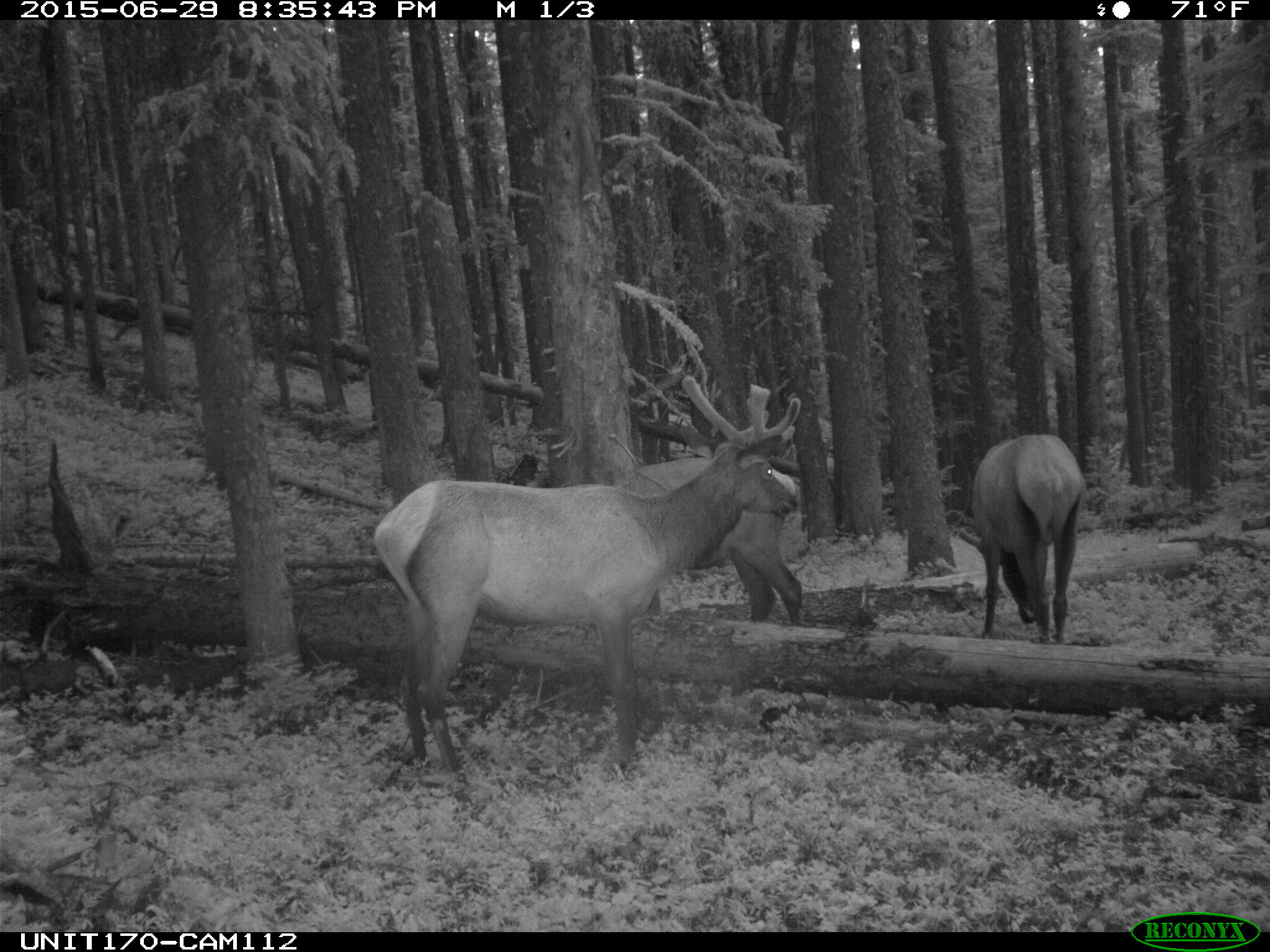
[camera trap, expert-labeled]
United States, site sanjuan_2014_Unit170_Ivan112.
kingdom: Animalia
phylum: Chordata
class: Mammalia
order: Artiodactyla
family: Cervidae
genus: Cervus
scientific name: Cervus elaphus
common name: red deer